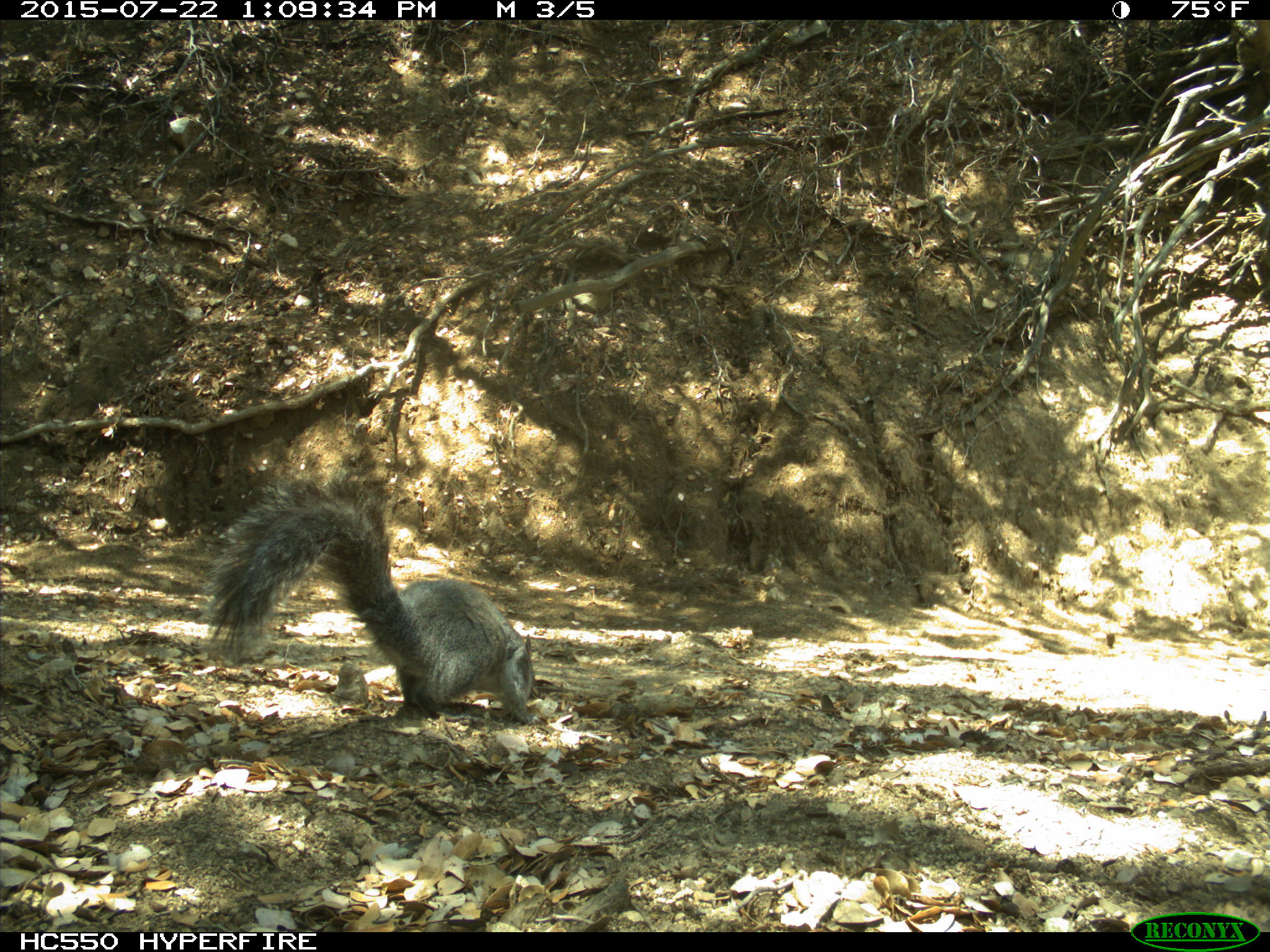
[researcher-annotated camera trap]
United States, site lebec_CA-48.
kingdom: Animalia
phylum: Chordata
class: Mammalia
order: Rodentia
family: Sciuridae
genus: Sciurus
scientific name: Sciurus carolinensis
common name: eastern gray squirrel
Sciurus carolinensis (eastern gray squirrel).